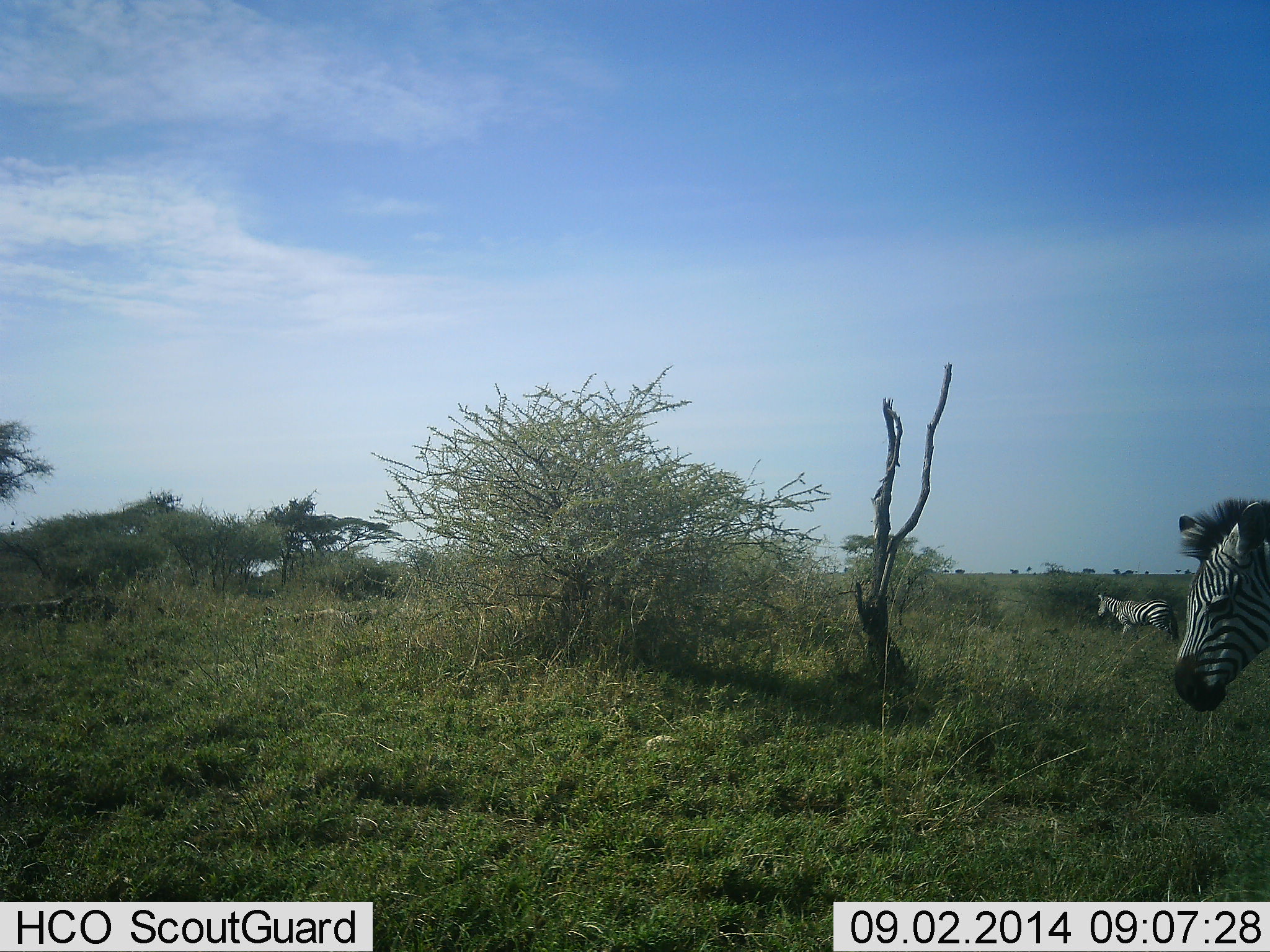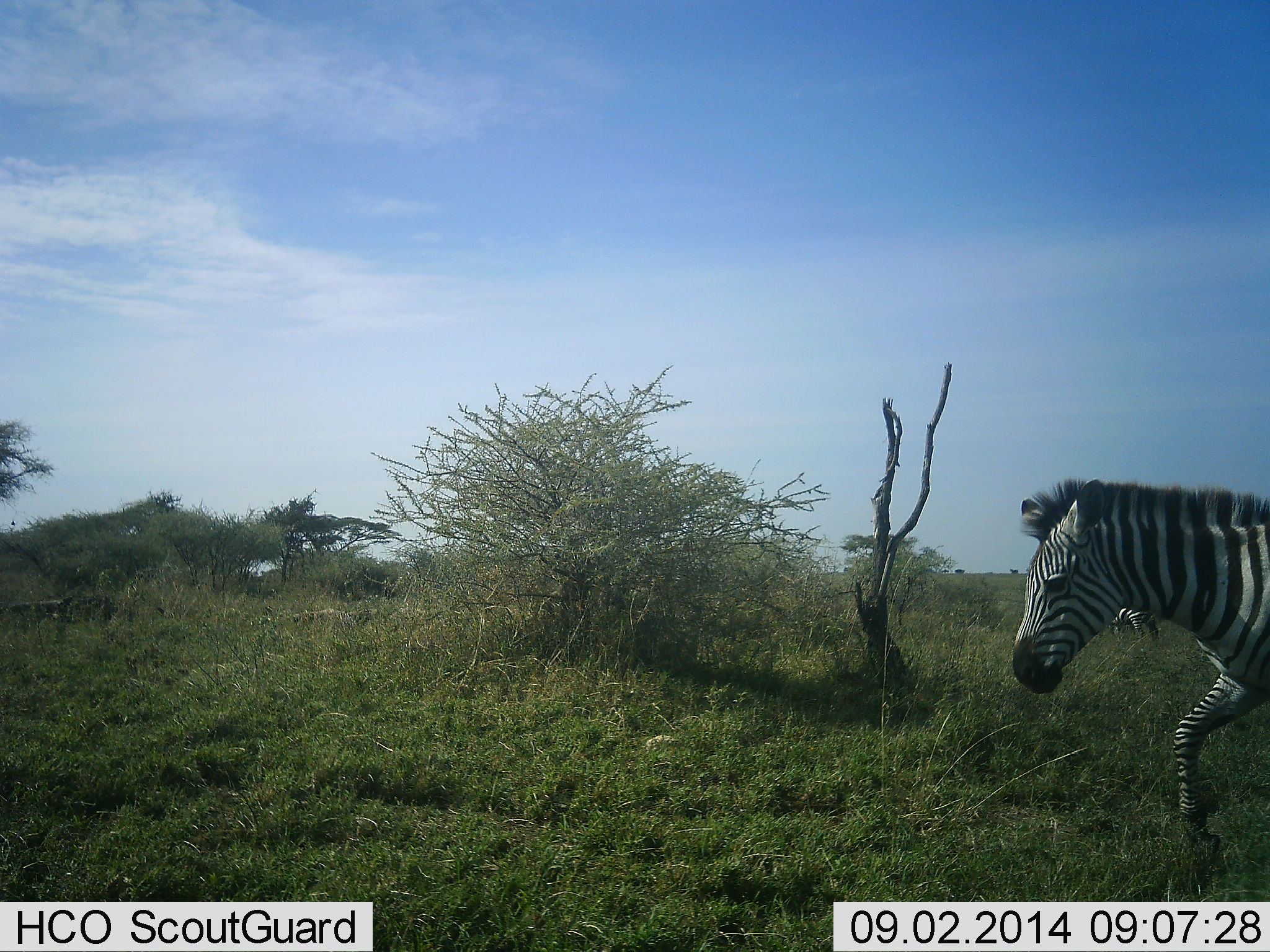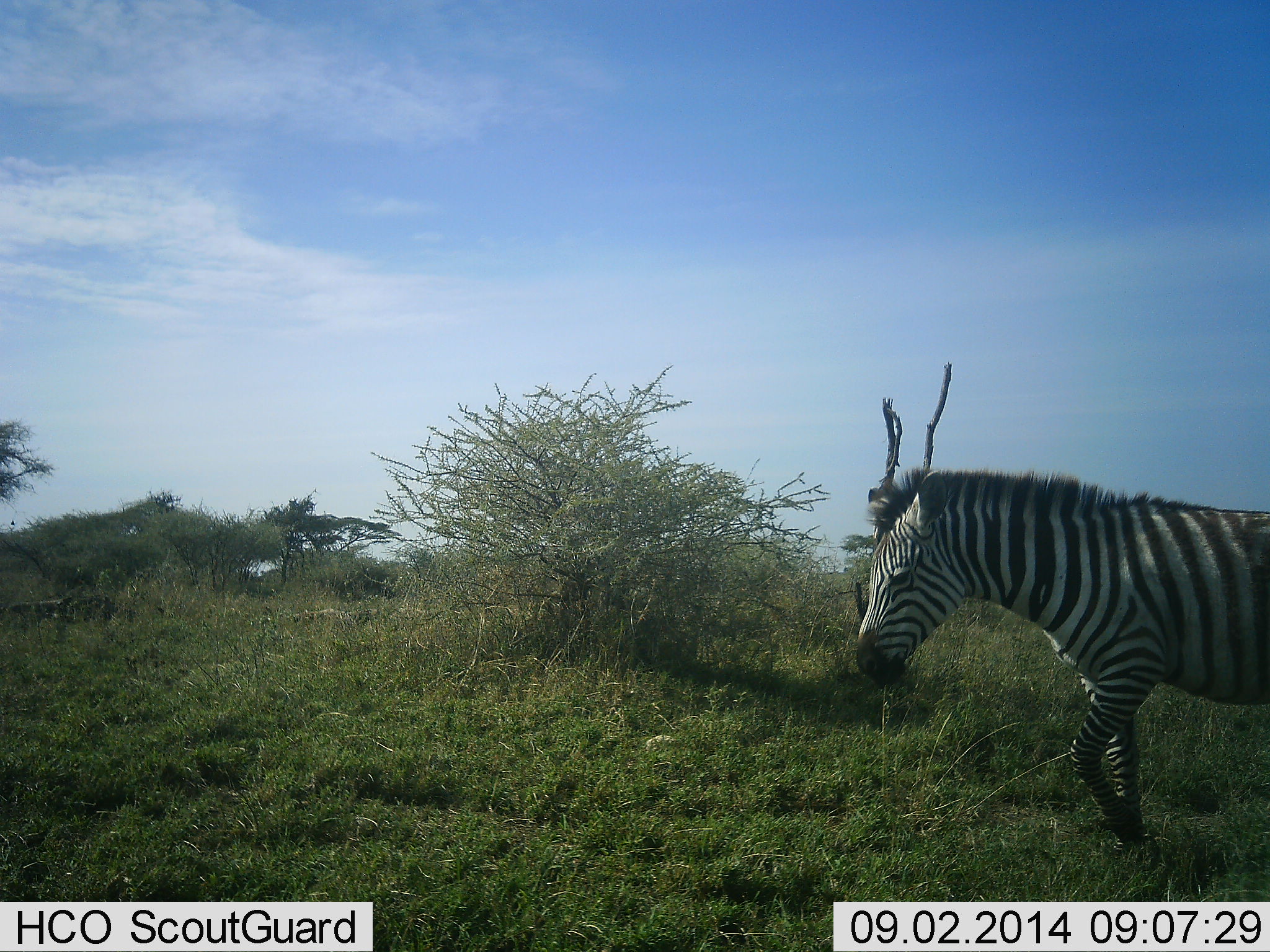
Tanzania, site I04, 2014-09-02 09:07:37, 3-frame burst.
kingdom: Animalia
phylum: Chordata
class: Mammalia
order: Perissodactyla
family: Equidae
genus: Equus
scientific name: Equus quagga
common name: plains zebra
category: zebra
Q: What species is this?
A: Zebra (plains zebra) (Equus quagga).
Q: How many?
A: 2.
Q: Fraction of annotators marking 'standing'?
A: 30%.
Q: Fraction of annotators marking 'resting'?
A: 0%.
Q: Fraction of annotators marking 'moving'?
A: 100%.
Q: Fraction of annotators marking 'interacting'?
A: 0%.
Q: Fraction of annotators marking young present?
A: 0%.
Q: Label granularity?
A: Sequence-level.